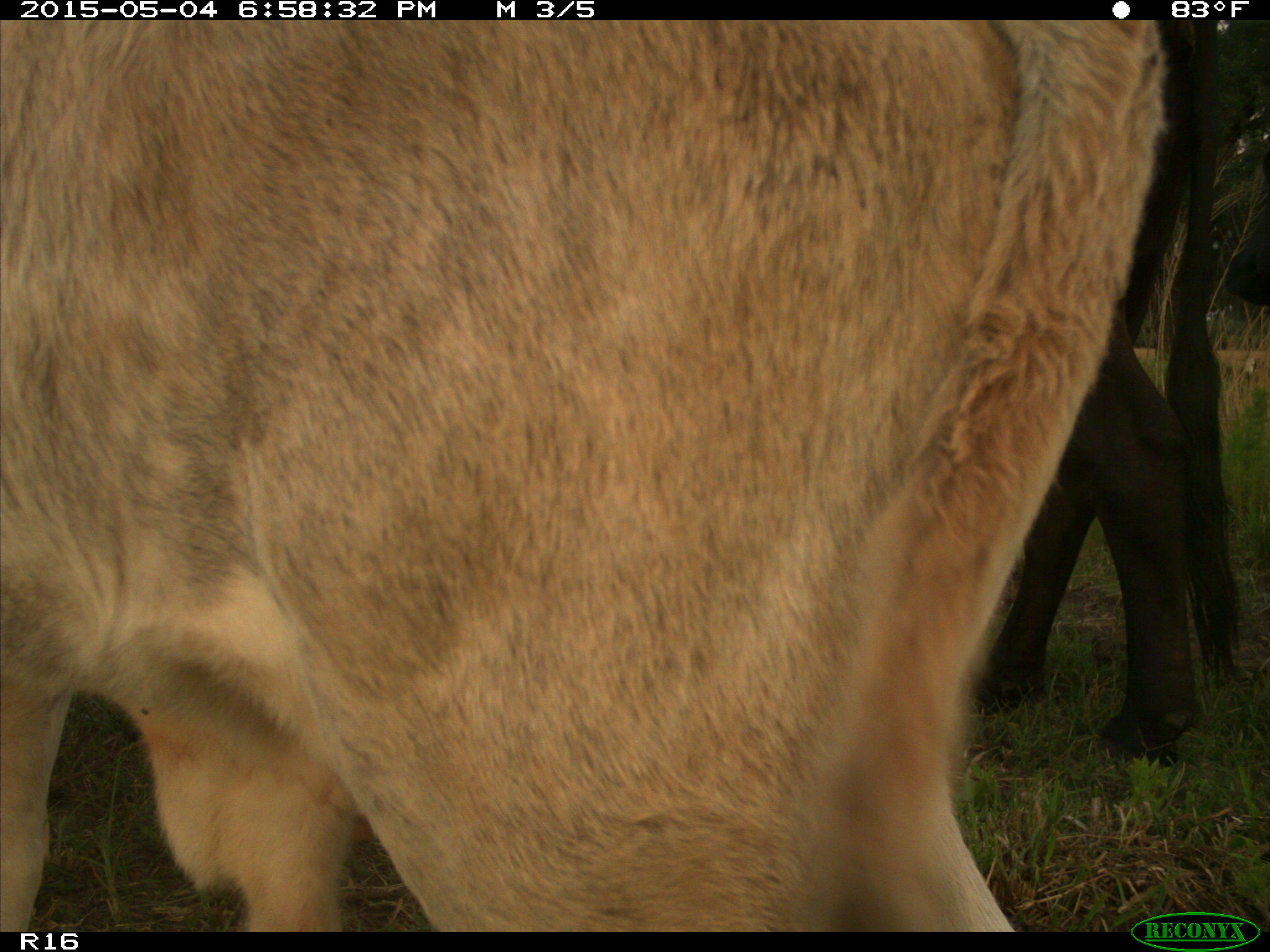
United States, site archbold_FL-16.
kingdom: Animalia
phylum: Chordata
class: Mammalia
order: Artiodactyla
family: Bovidae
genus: Bos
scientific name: Bos taurus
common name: domestic cow